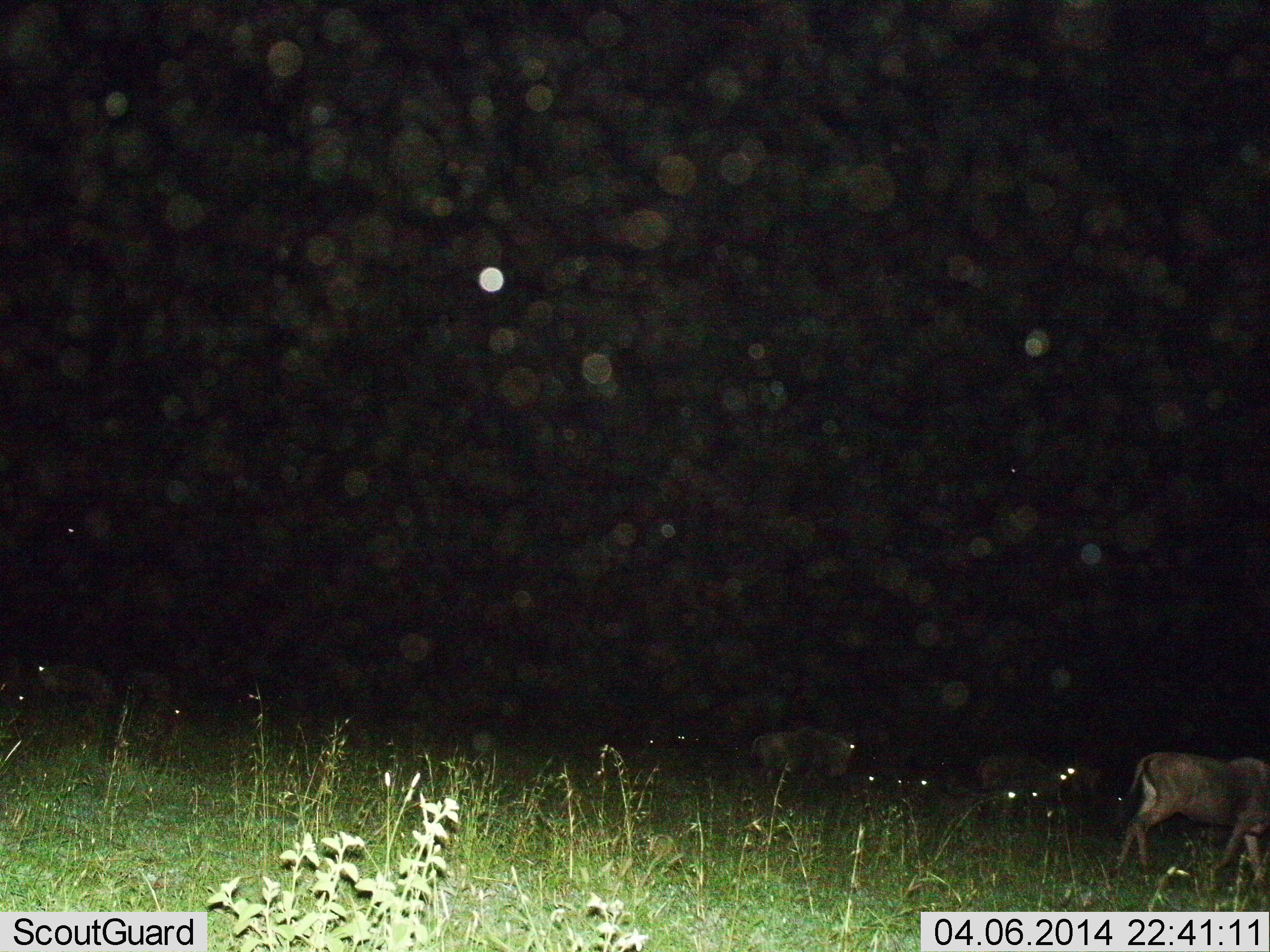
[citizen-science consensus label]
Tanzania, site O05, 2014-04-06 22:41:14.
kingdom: Animalia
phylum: Chordata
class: Mammalia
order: Artiodactyla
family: Bovidae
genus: Connochaetes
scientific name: Connochaetes taurinus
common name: blue wildebeest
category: wildebeest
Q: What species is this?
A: Wildebeest (blue wildebeest) (Connochaetes taurinus).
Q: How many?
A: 11-50.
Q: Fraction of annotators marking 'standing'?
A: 40%.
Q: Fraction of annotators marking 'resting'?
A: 10%.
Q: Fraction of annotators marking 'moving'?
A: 70%.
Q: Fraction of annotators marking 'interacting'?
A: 0%.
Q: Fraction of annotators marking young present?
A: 0%.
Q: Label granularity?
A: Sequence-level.